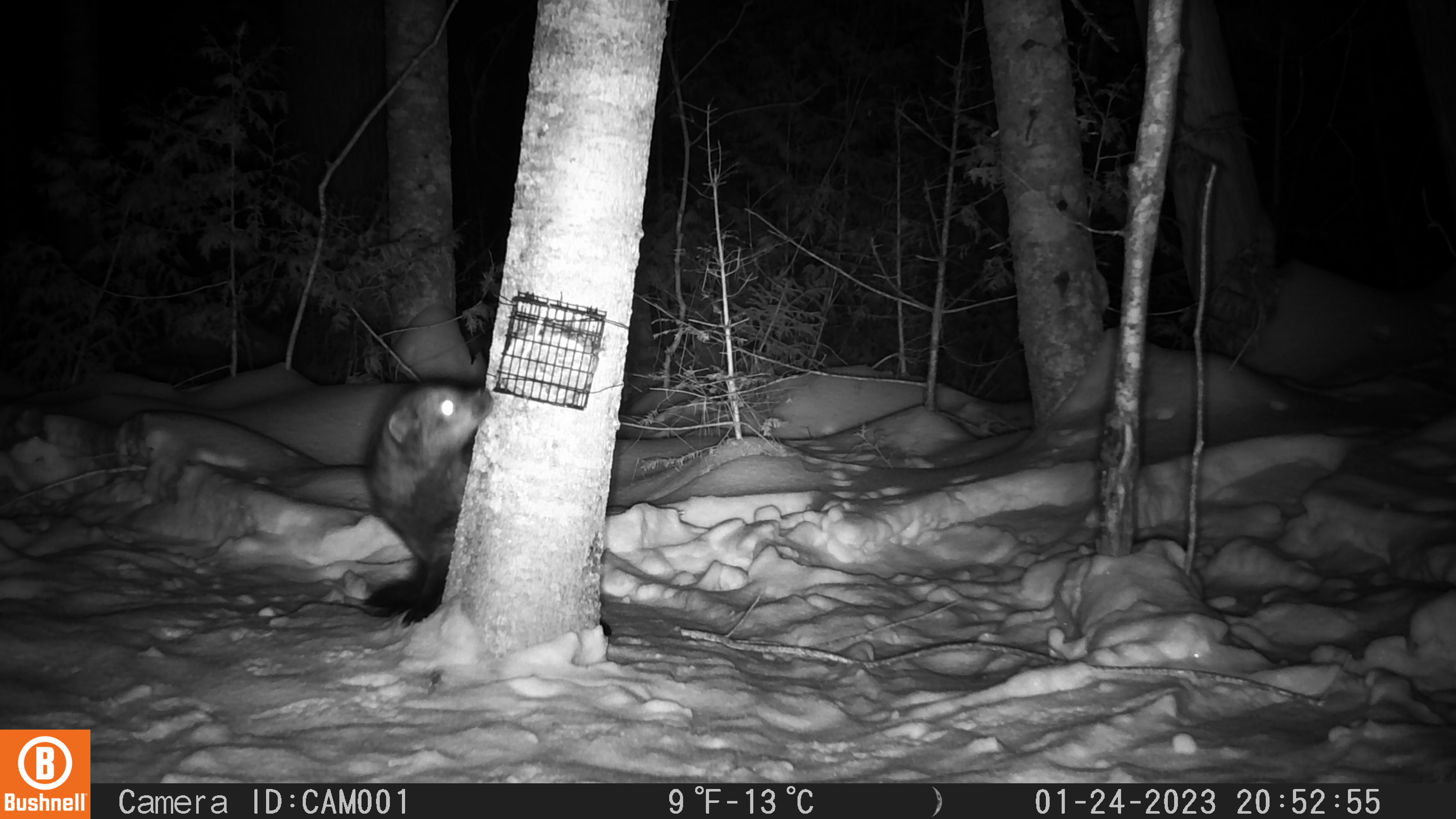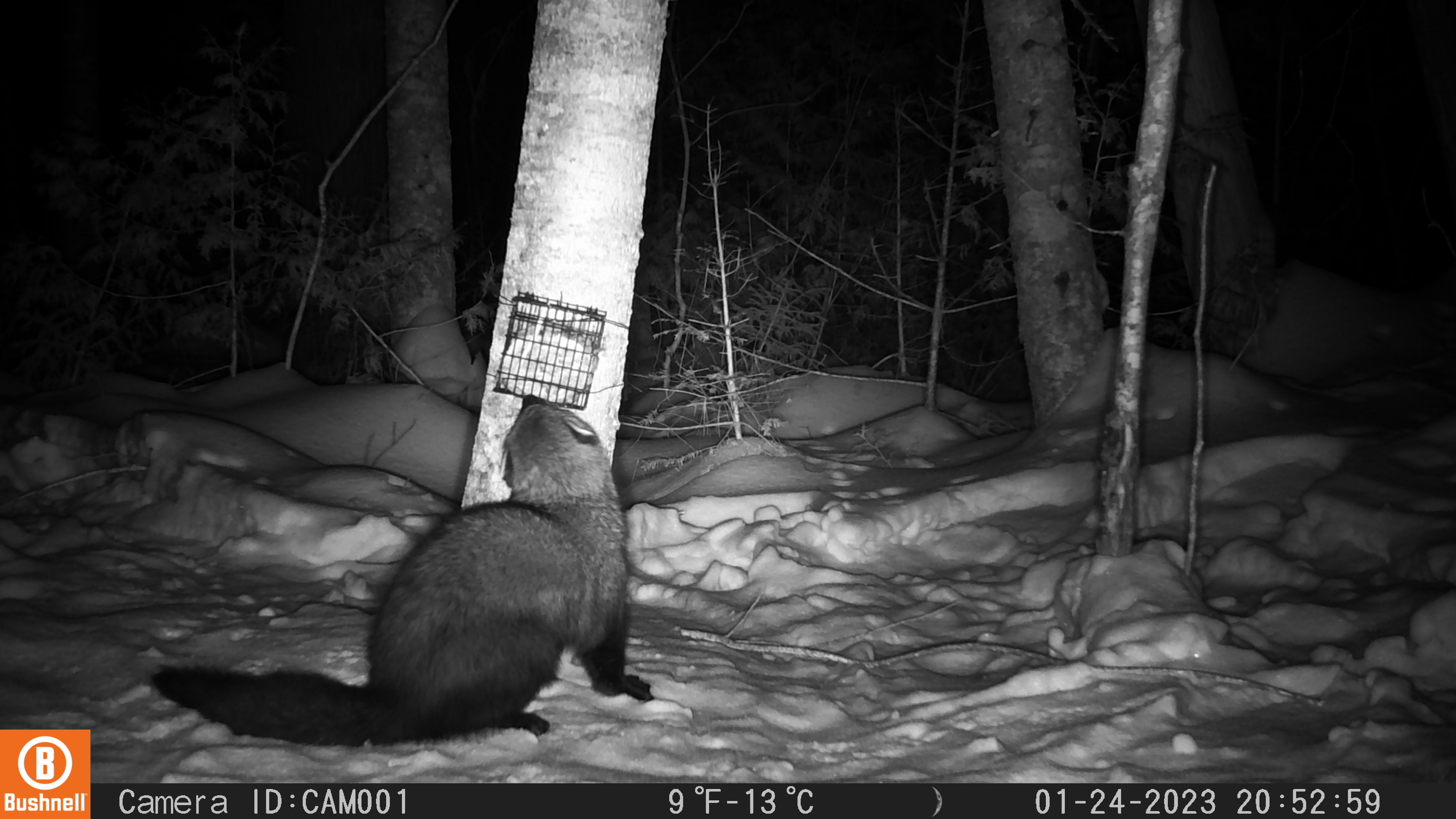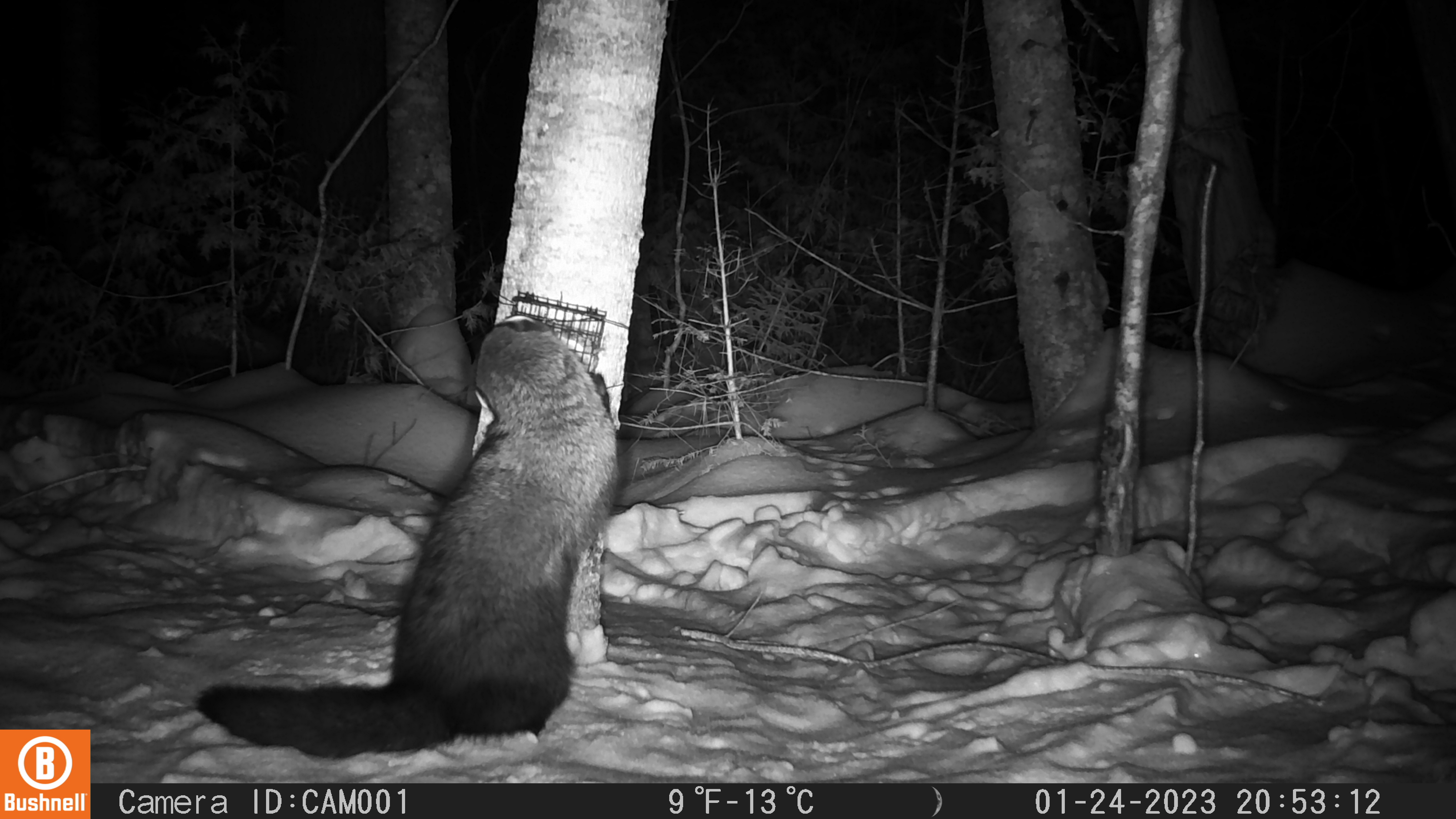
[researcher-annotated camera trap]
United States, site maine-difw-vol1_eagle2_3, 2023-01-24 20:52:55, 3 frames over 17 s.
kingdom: Animalia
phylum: Chordata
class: Mammalia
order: Carnivora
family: Mustelidae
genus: Pekania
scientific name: Pekania pennanti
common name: fisher